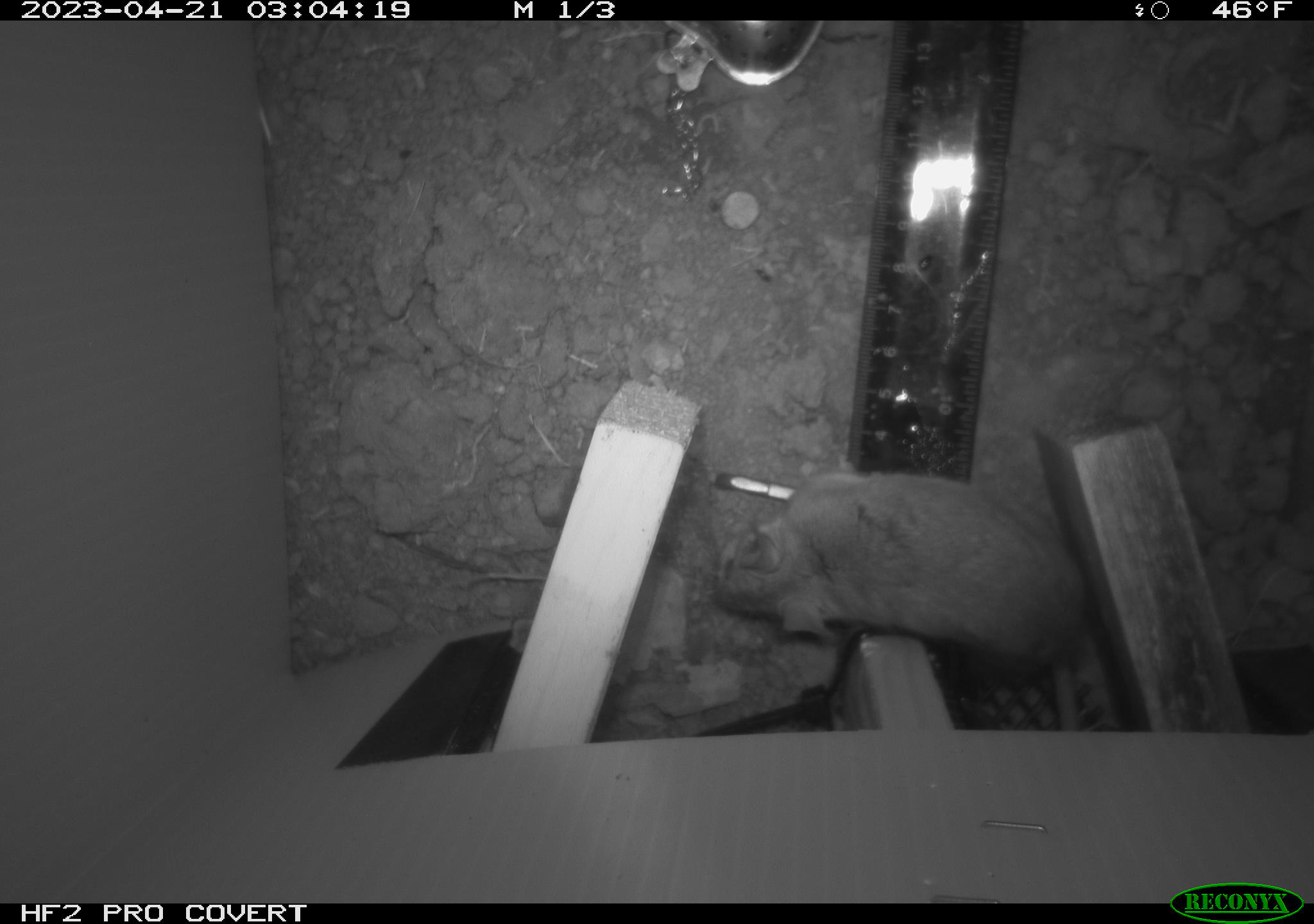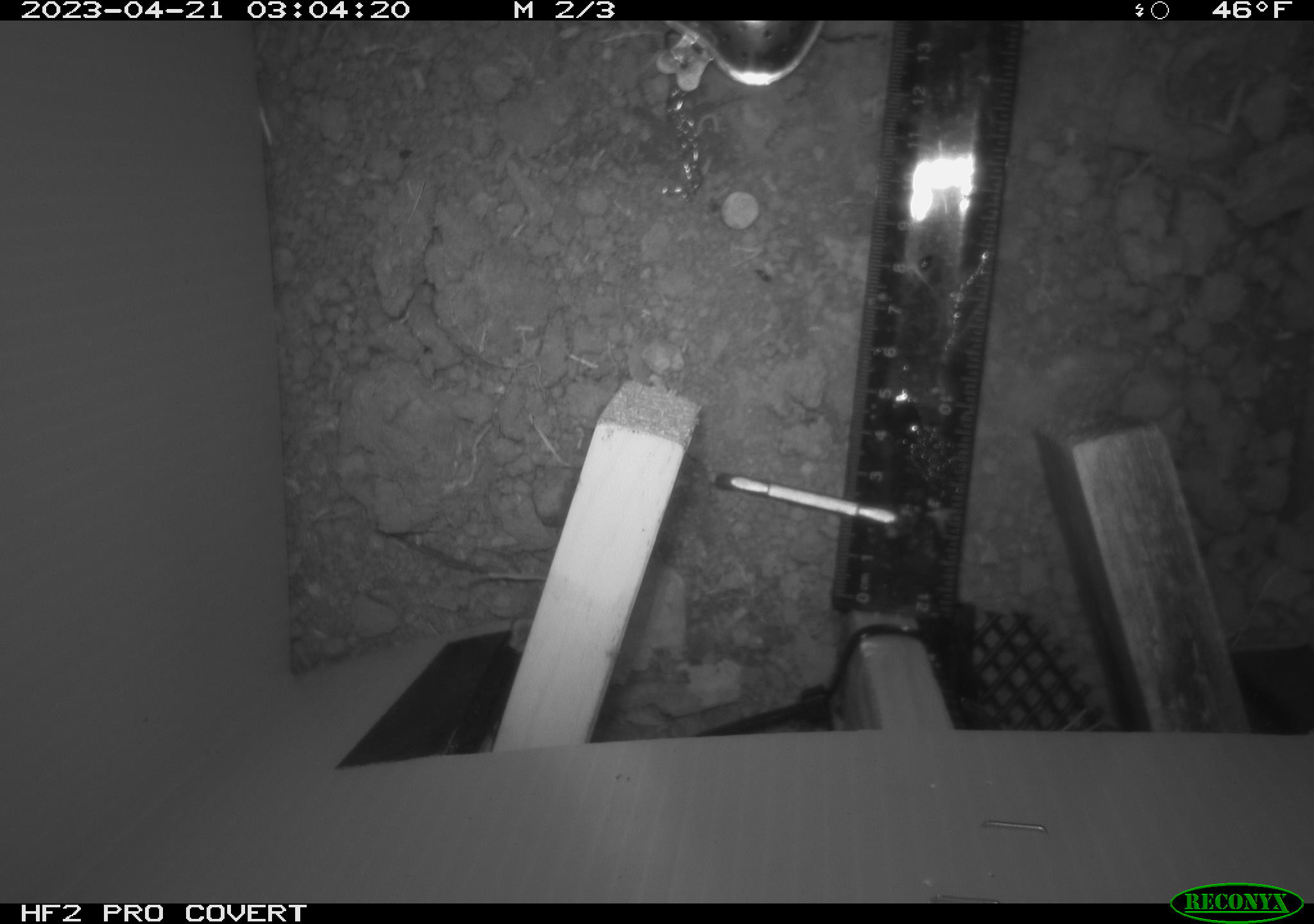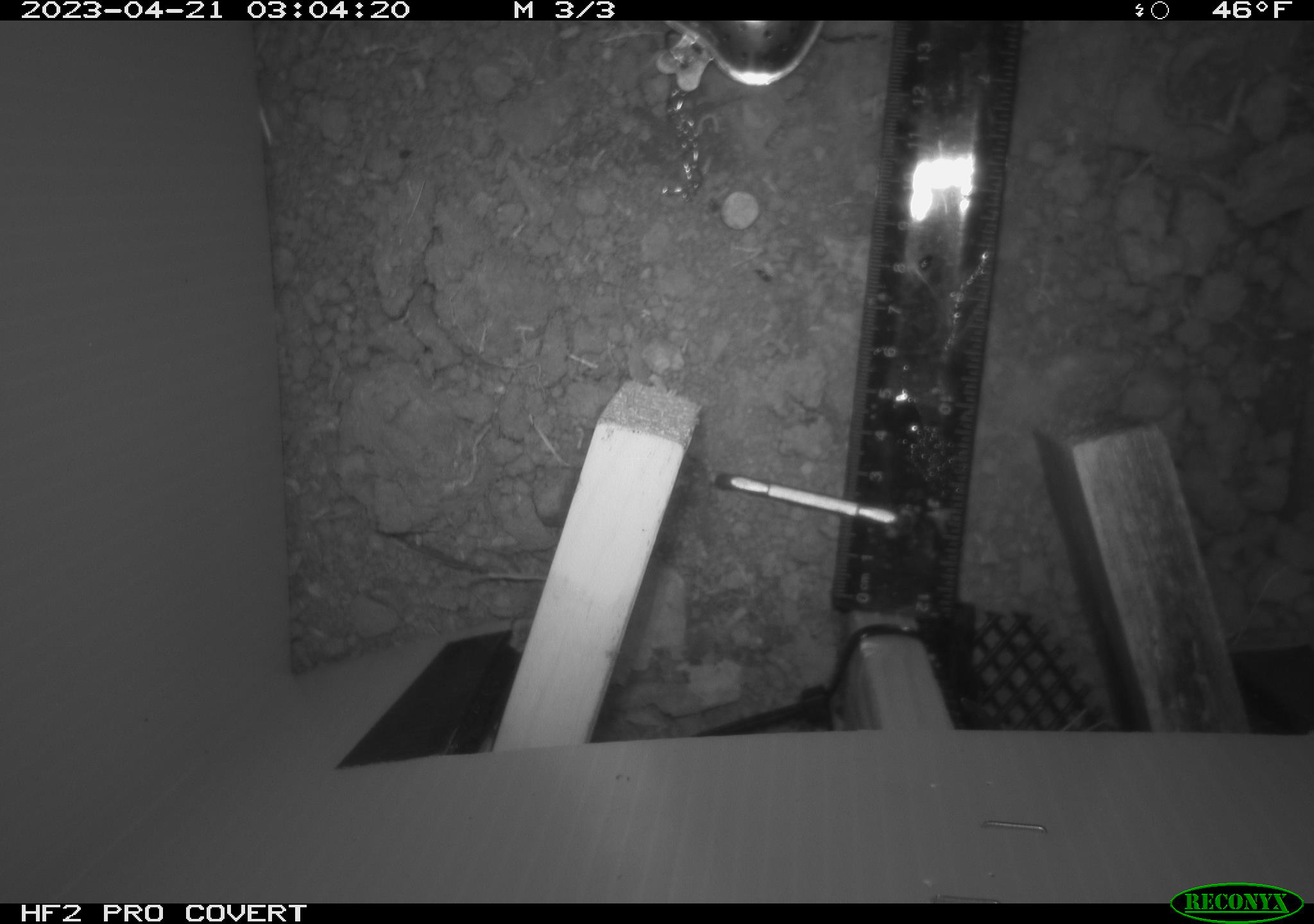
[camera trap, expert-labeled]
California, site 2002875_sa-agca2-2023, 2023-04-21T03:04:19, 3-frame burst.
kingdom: Animalia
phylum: Chordata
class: Mammalia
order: Rodentia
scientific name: Rodentia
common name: mouse species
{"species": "mouse species (Rodentia)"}